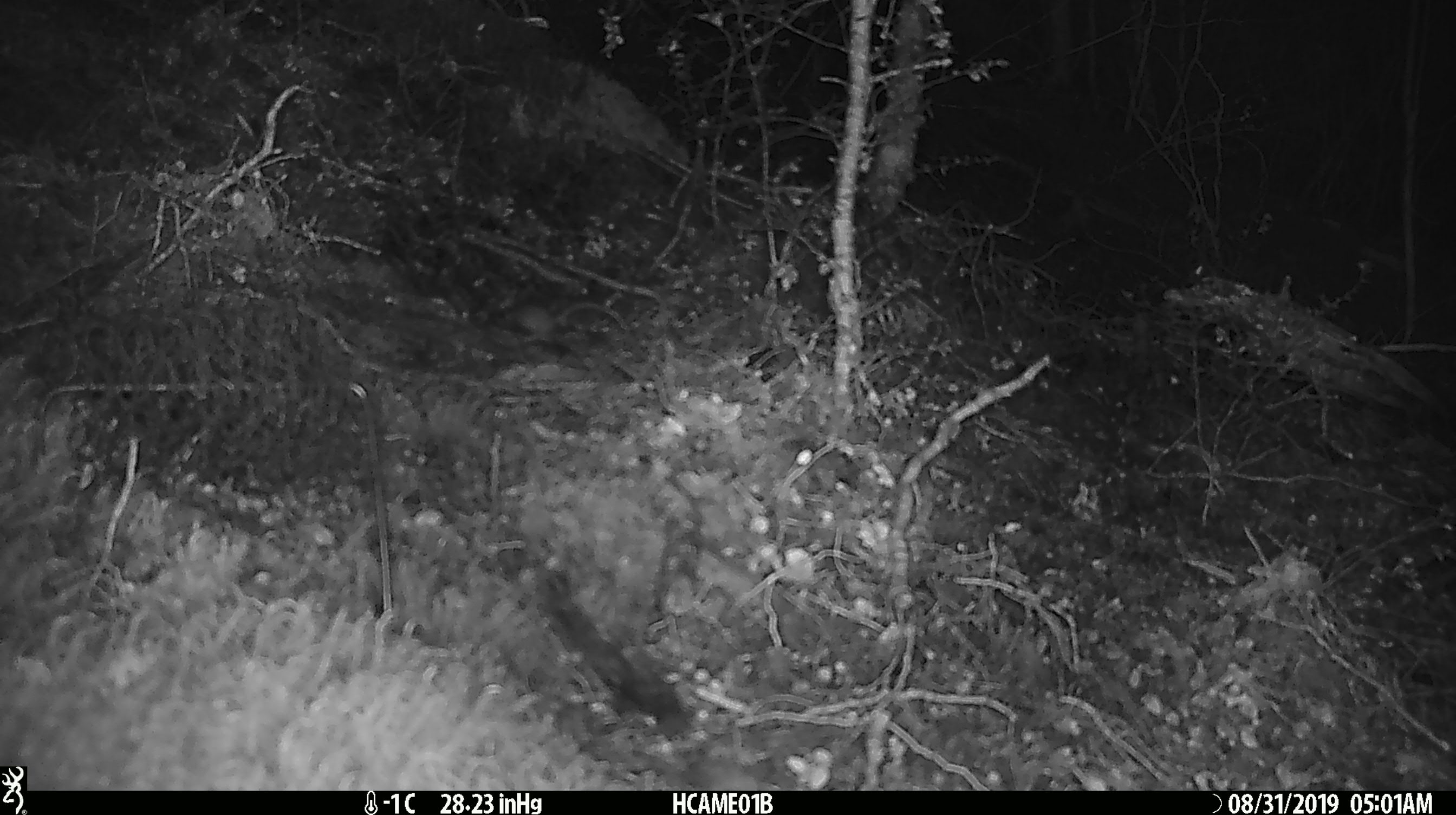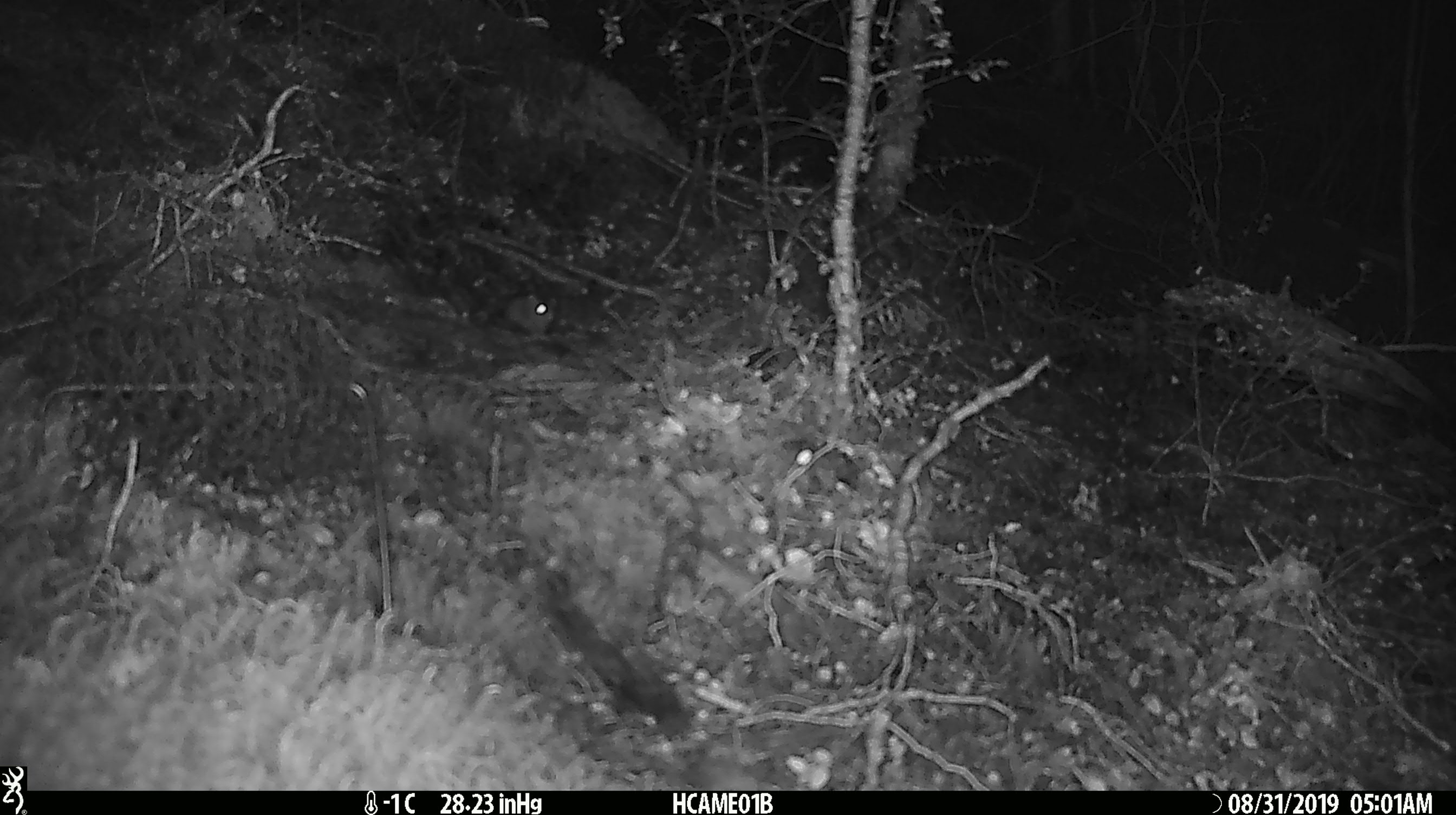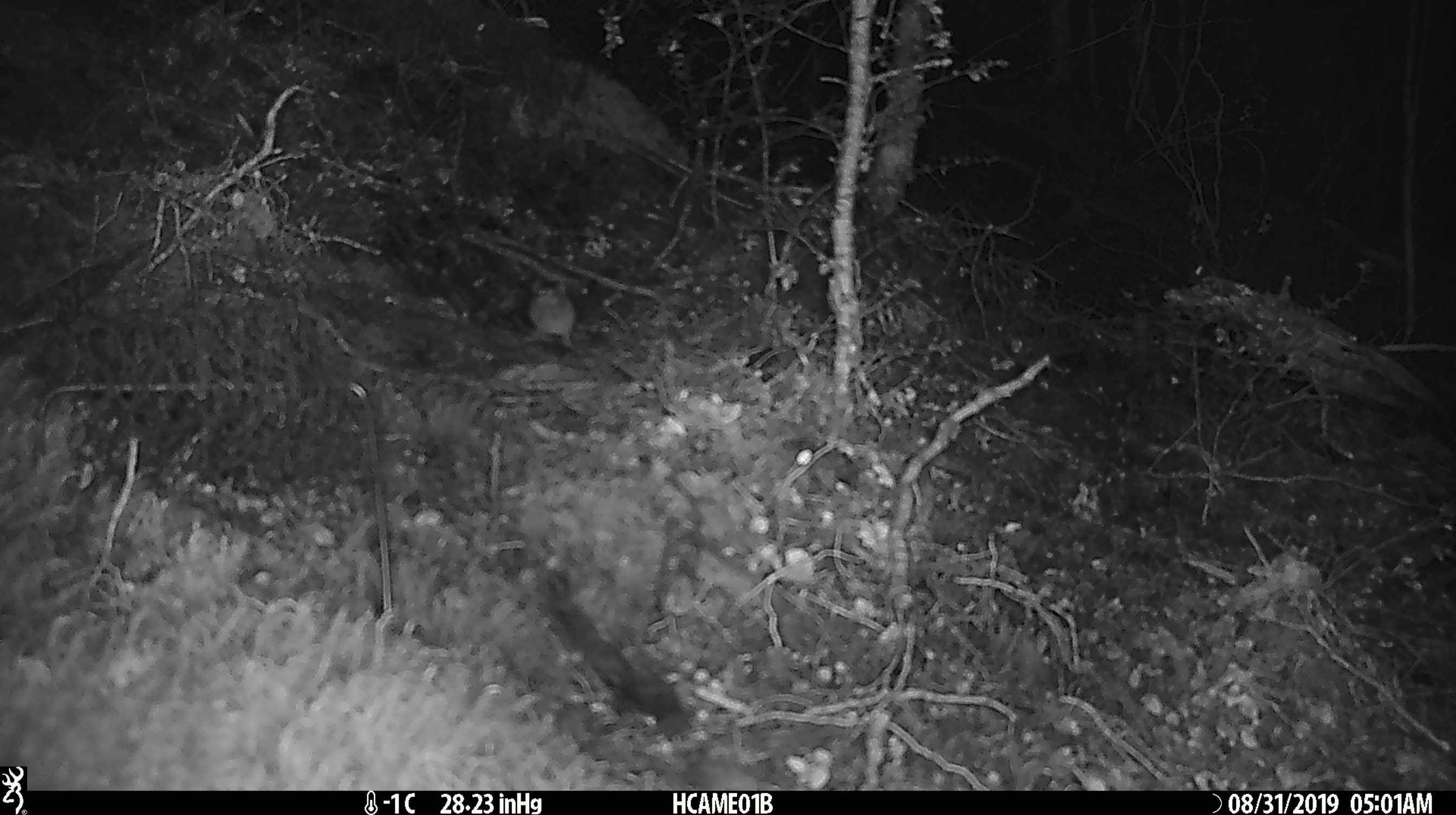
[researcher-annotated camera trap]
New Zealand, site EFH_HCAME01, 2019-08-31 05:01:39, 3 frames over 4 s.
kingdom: Animalia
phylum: Chordata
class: Mammalia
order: Rodentia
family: Muridae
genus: Mus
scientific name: Mus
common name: mouse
Mouse (Mus).